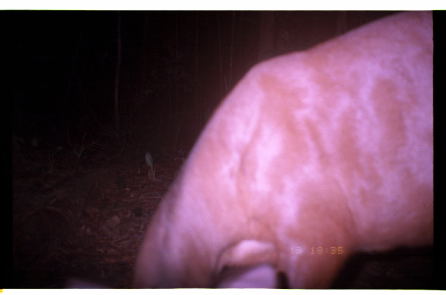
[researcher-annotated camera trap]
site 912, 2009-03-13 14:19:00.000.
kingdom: Animalia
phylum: Chordata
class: Mammalia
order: Artiodactyla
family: Cervidae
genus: Mazama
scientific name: Mazama americana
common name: red brocket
Mazama americana (red brocket).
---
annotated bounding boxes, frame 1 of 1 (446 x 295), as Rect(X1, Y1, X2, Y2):
mazama americana: Rect(61, 10, 434, 288)